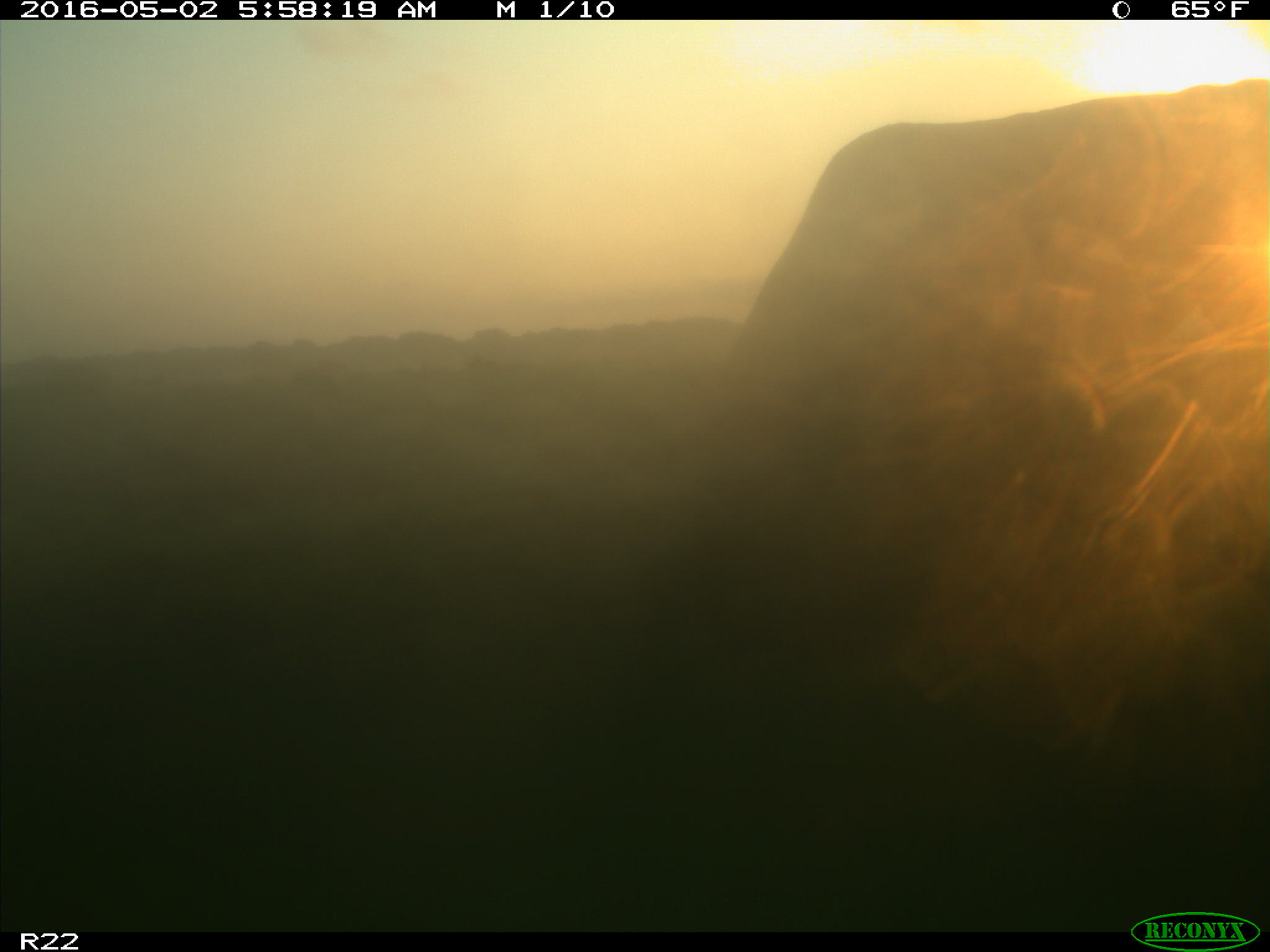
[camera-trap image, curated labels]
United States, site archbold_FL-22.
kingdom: Animalia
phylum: Chordata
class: Mammalia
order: Artiodactyla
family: Bovidae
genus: Bos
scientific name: Bos taurus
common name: domestic cow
Bos taurus (domestic cow).